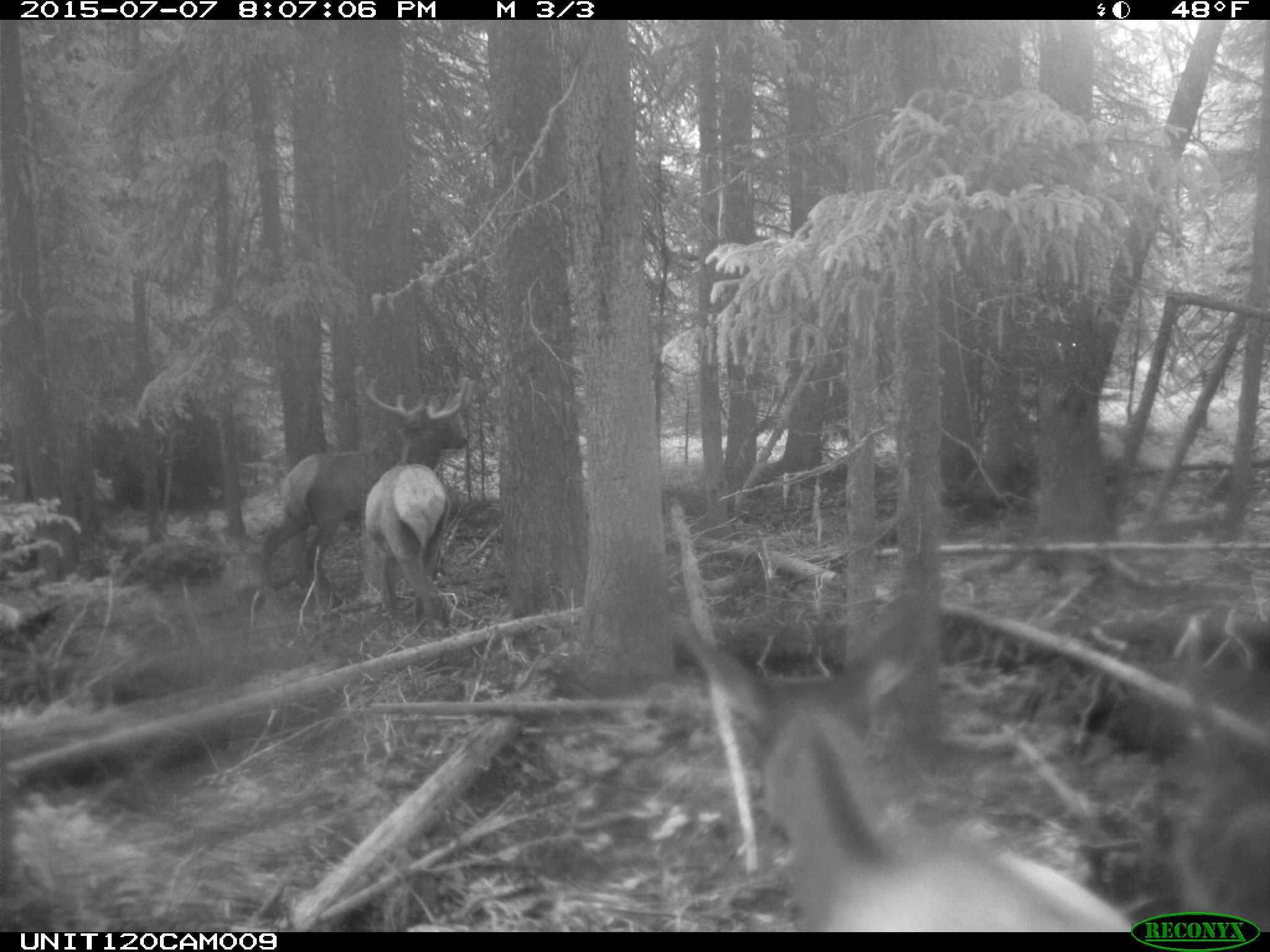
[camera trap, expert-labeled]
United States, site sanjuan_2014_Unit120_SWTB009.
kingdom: Animalia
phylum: Chordata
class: Mammalia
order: Artiodactyla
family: Cervidae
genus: Cervus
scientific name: Cervus elaphus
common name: red deer